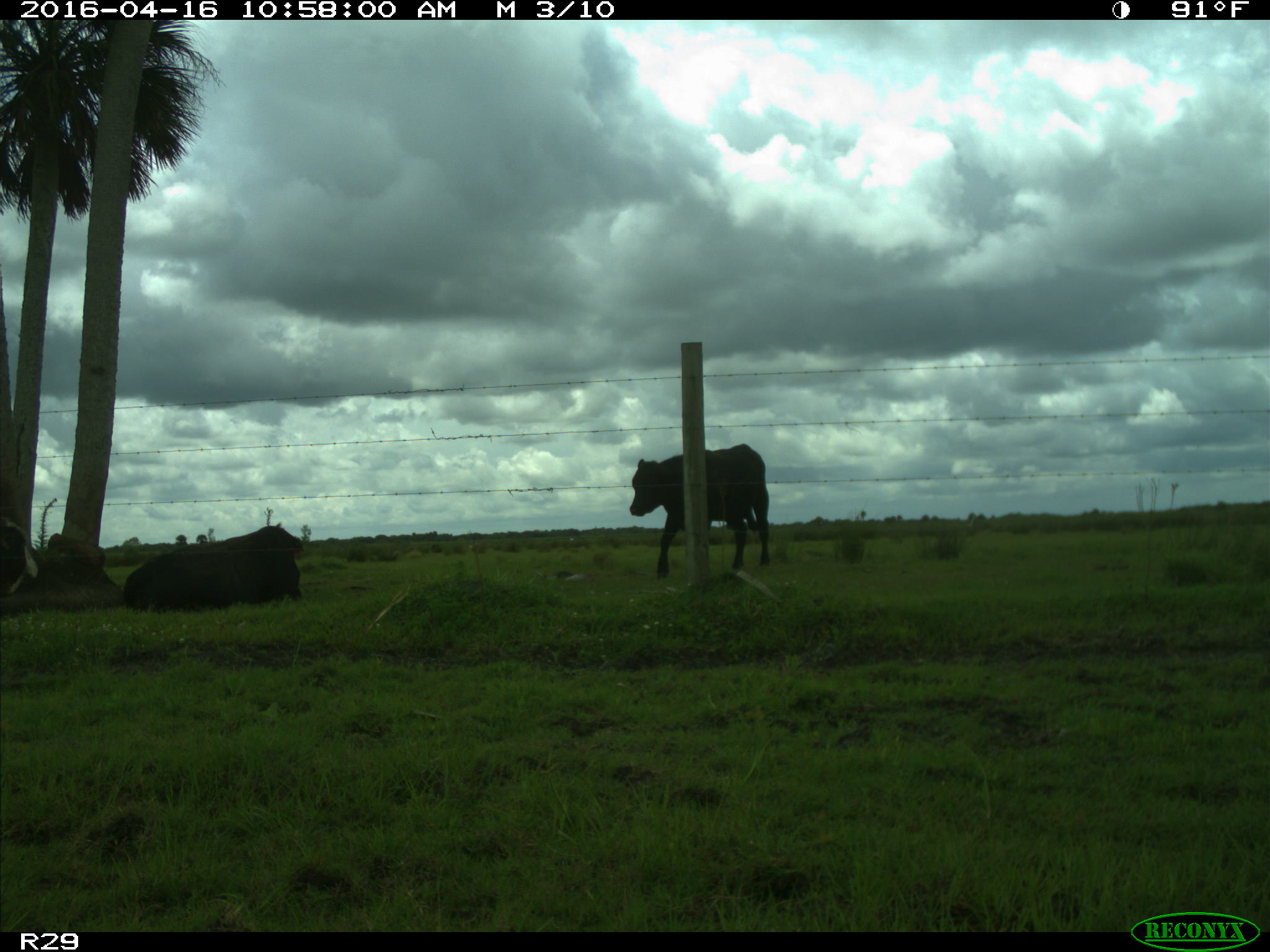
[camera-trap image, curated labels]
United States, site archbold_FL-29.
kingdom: Animalia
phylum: Chordata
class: Mammalia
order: Artiodactyla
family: Bovidae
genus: Bos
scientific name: Bos taurus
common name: domestic cow